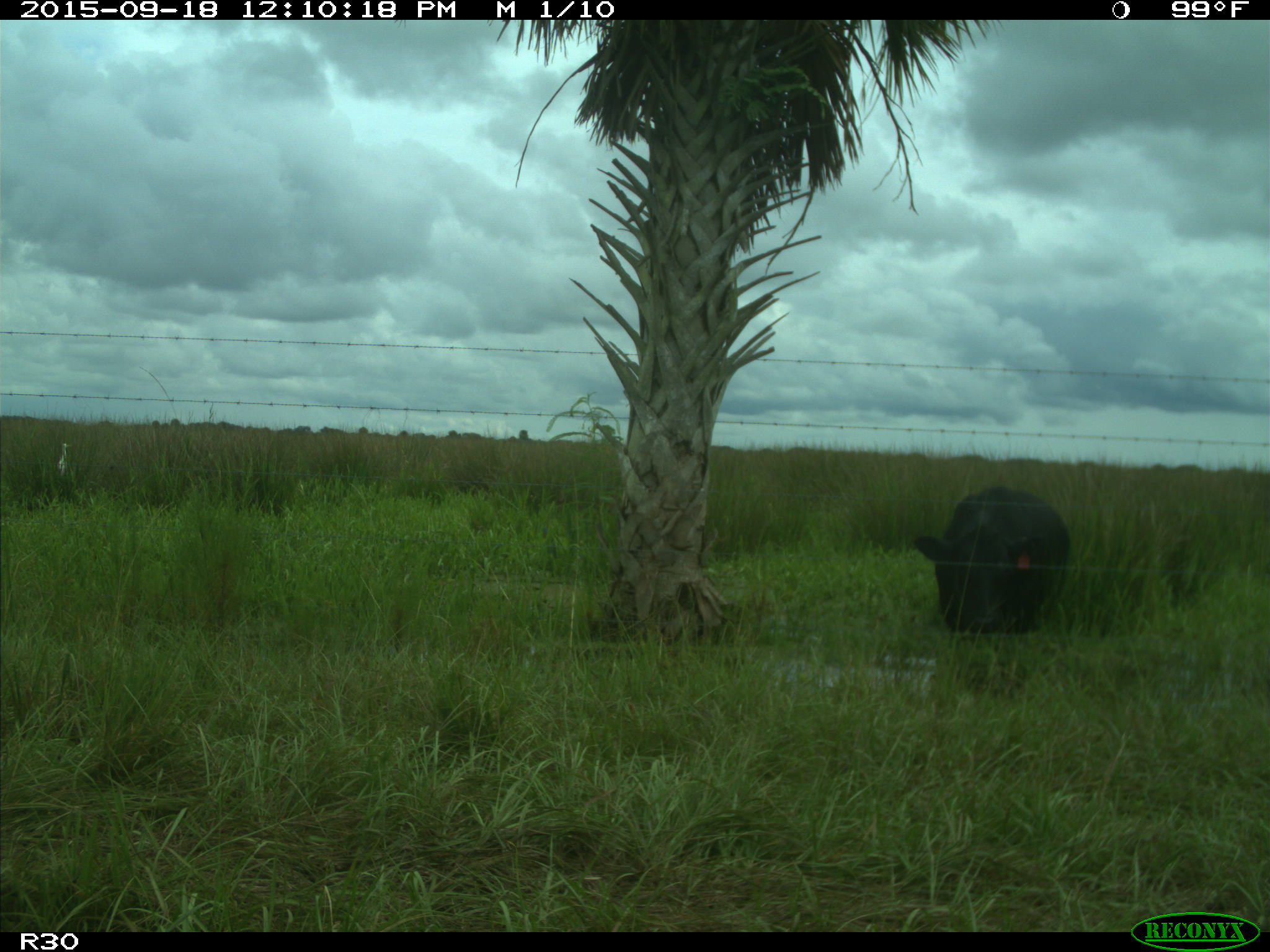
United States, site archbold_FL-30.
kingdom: Animalia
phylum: Chordata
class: Mammalia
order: Artiodactyla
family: Bovidae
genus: Bos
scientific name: Bos taurus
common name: domestic cow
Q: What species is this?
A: Bos taurus (domestic cow).